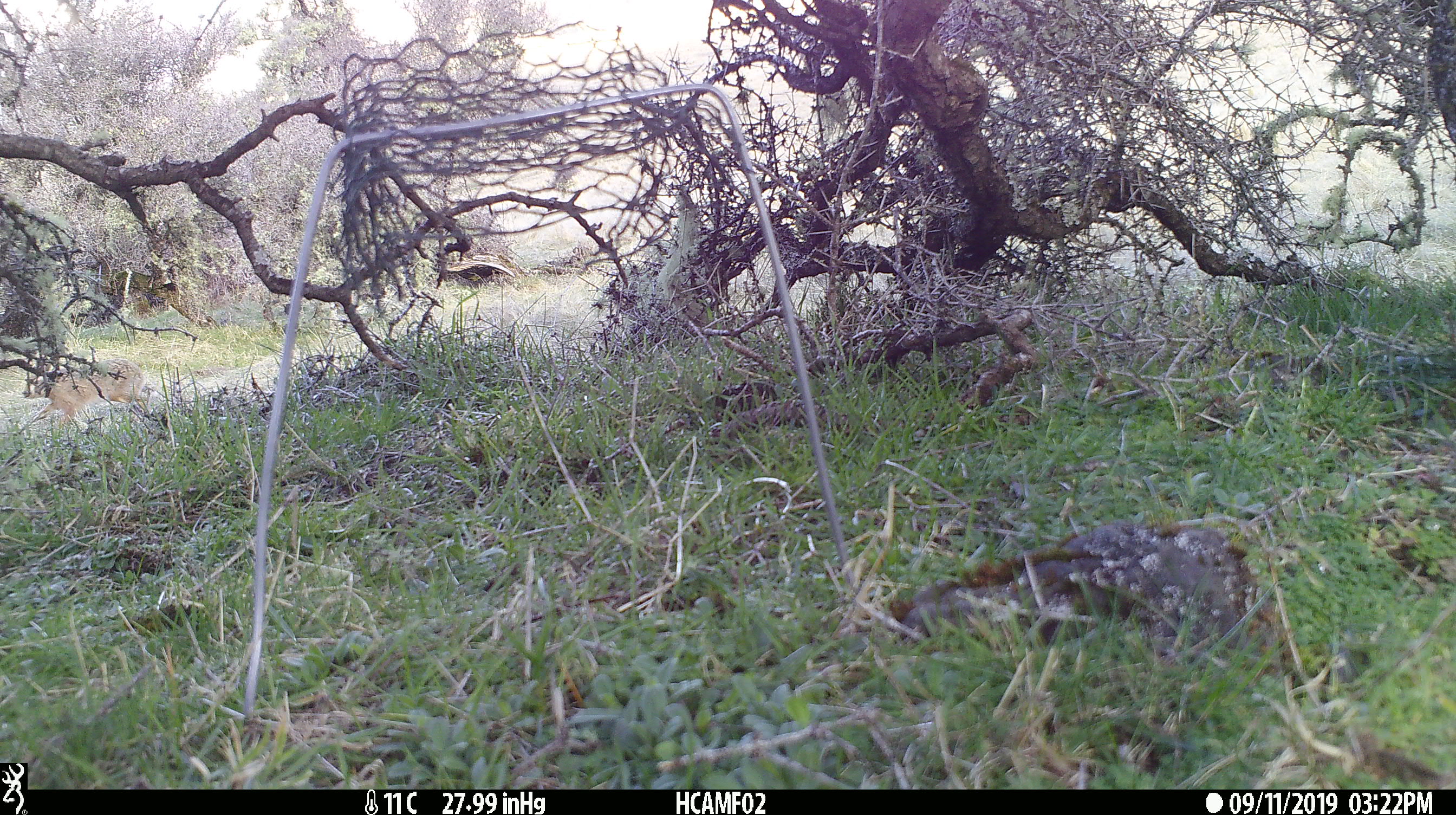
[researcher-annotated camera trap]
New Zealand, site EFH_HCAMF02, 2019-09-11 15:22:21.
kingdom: Animalia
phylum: Chordata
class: Mammalia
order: Lagomorpha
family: Leporidae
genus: Lepus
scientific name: Lepus europaeus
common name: brown hare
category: hare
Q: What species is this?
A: Hare (brown hare) (Lepus europaeus).